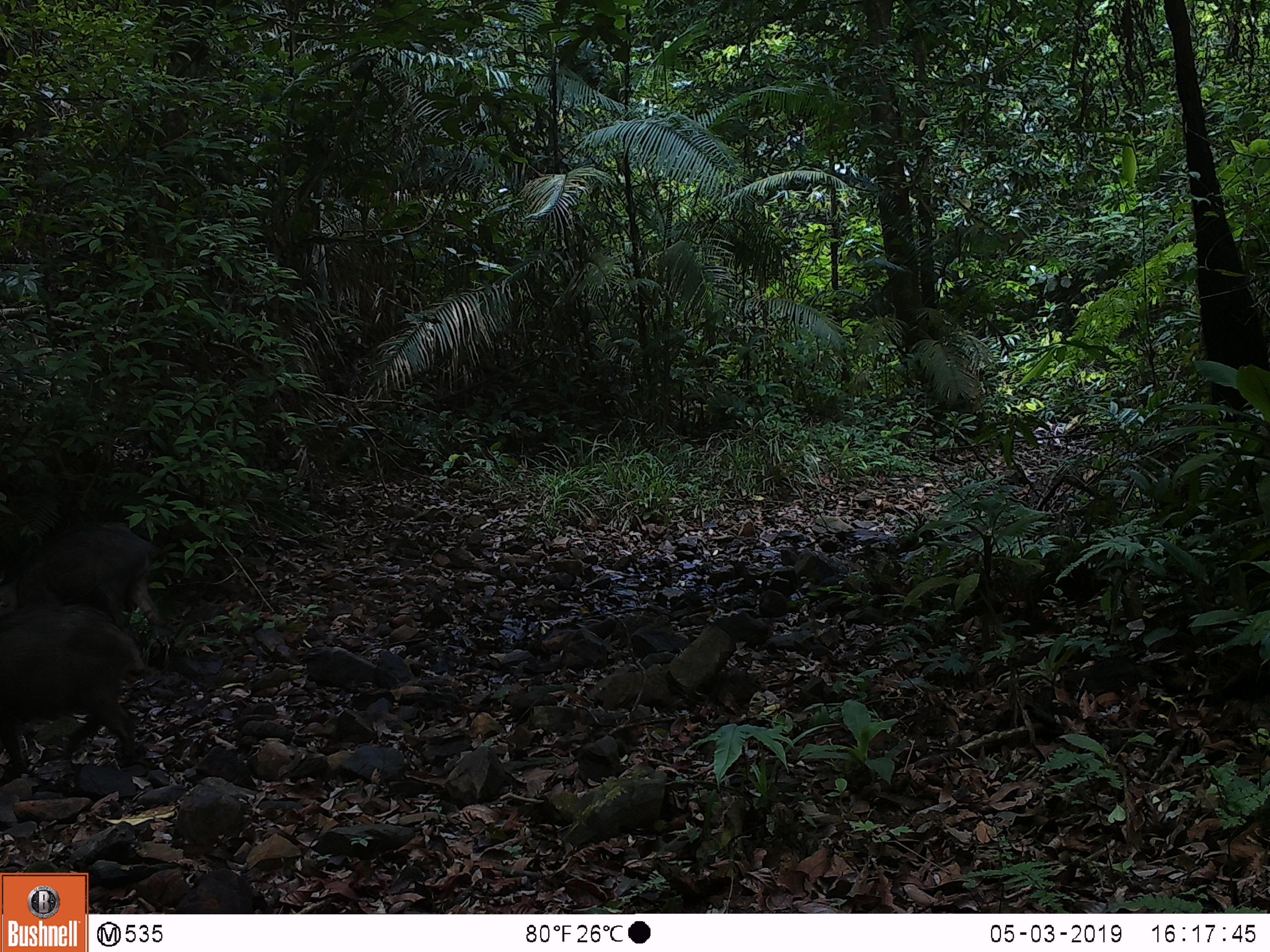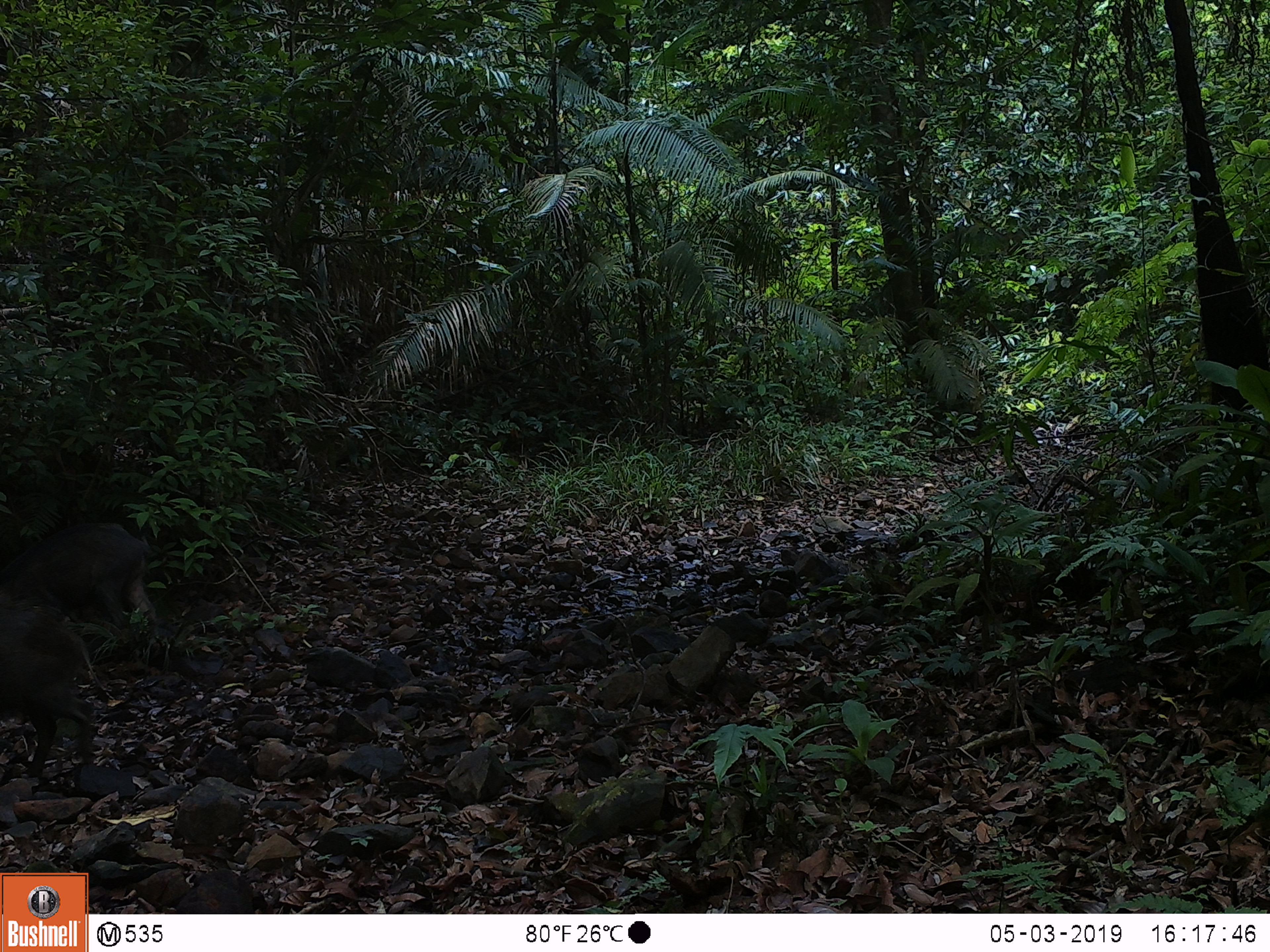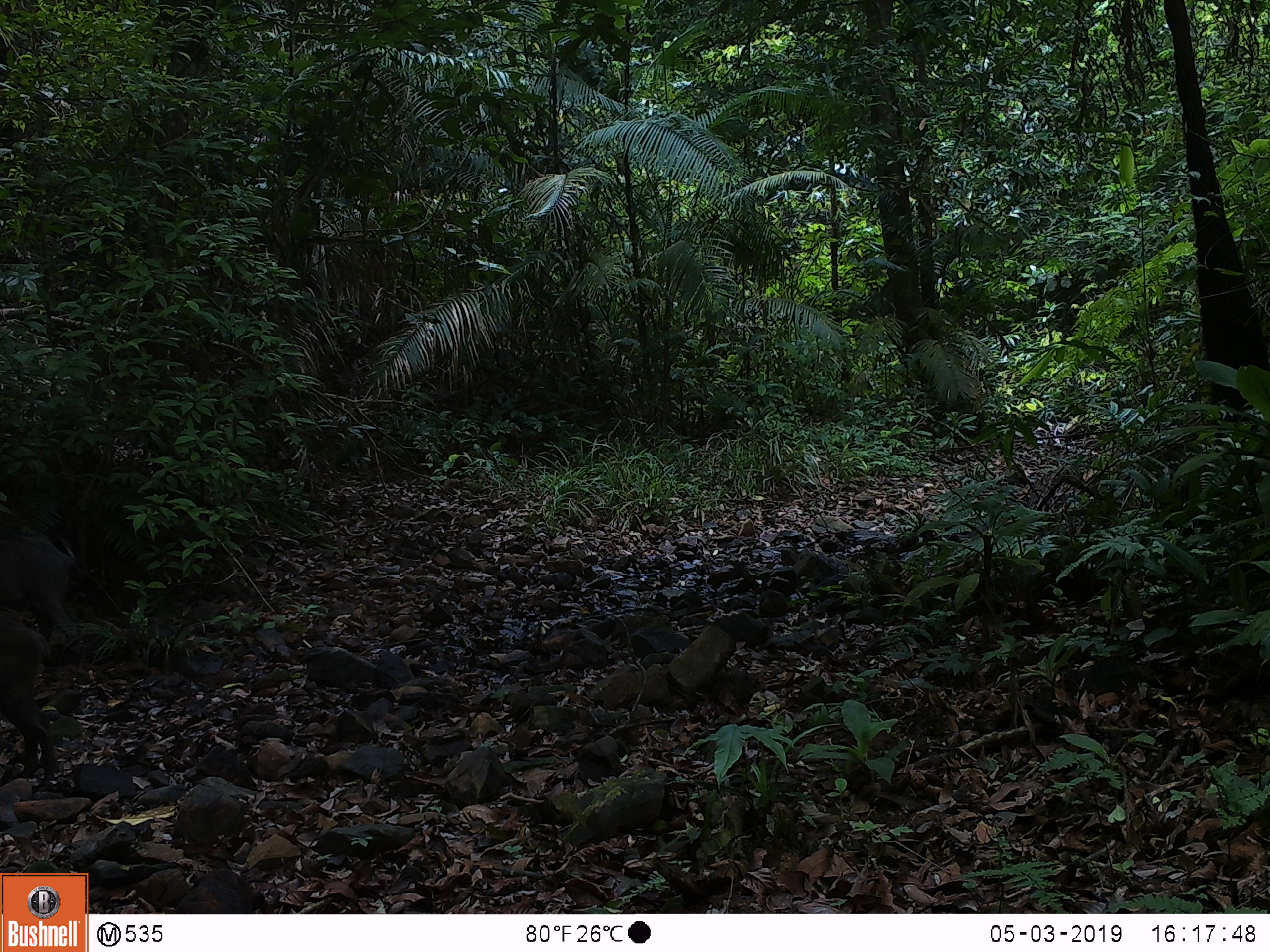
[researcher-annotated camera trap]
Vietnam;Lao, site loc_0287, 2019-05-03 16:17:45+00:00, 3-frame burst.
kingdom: Animalia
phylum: Chordata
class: Mammalia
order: Artiodactyla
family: Suidae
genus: Sus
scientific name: Sus scrofa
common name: eurasian wild pig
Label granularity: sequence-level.